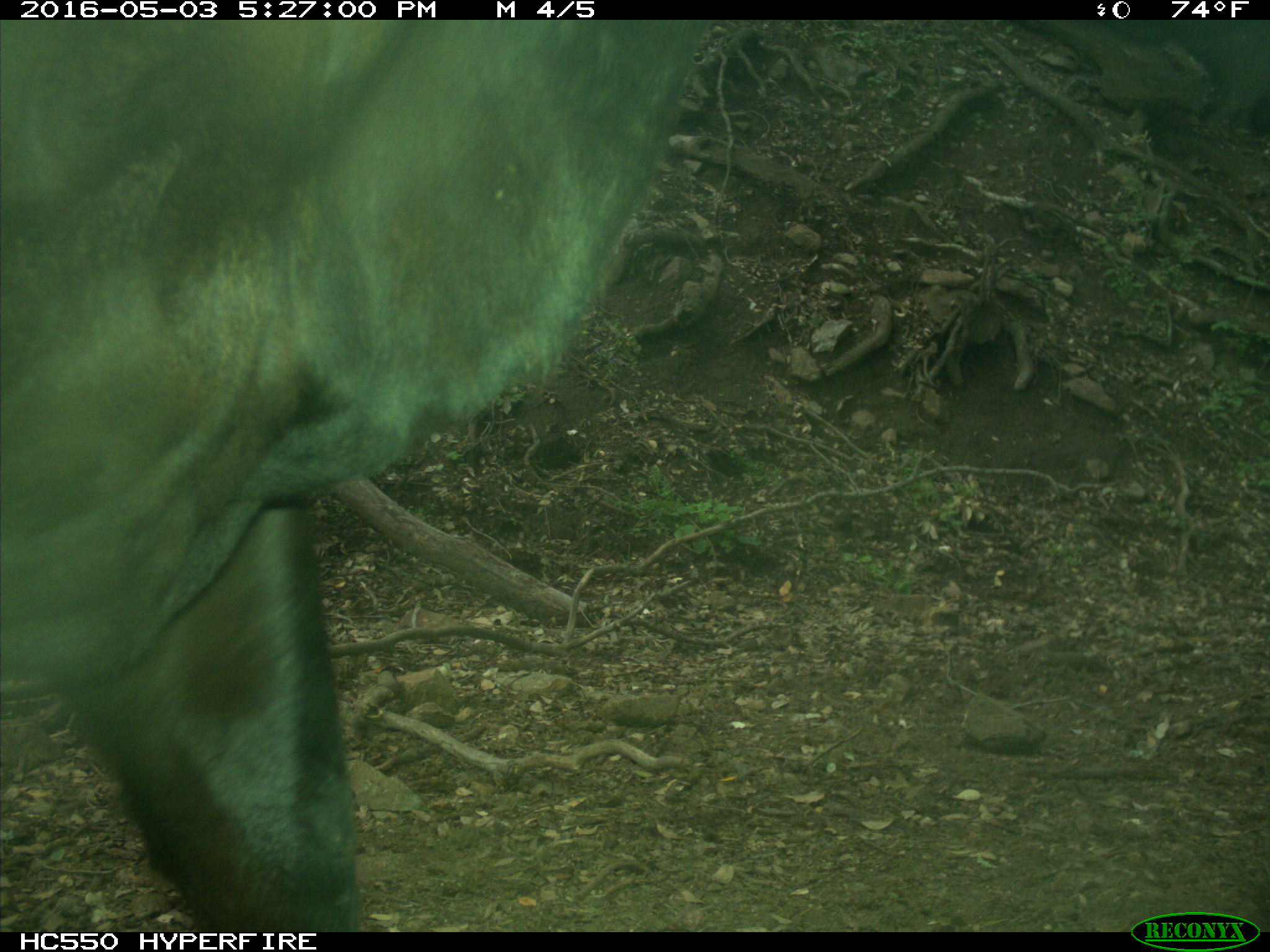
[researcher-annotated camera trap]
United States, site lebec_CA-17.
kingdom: Animalia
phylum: Chordata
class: Mammalia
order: Artiodactyla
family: Bovidae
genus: Bos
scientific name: Bos taurus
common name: domestic cow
Bos taurus (domestic cow).